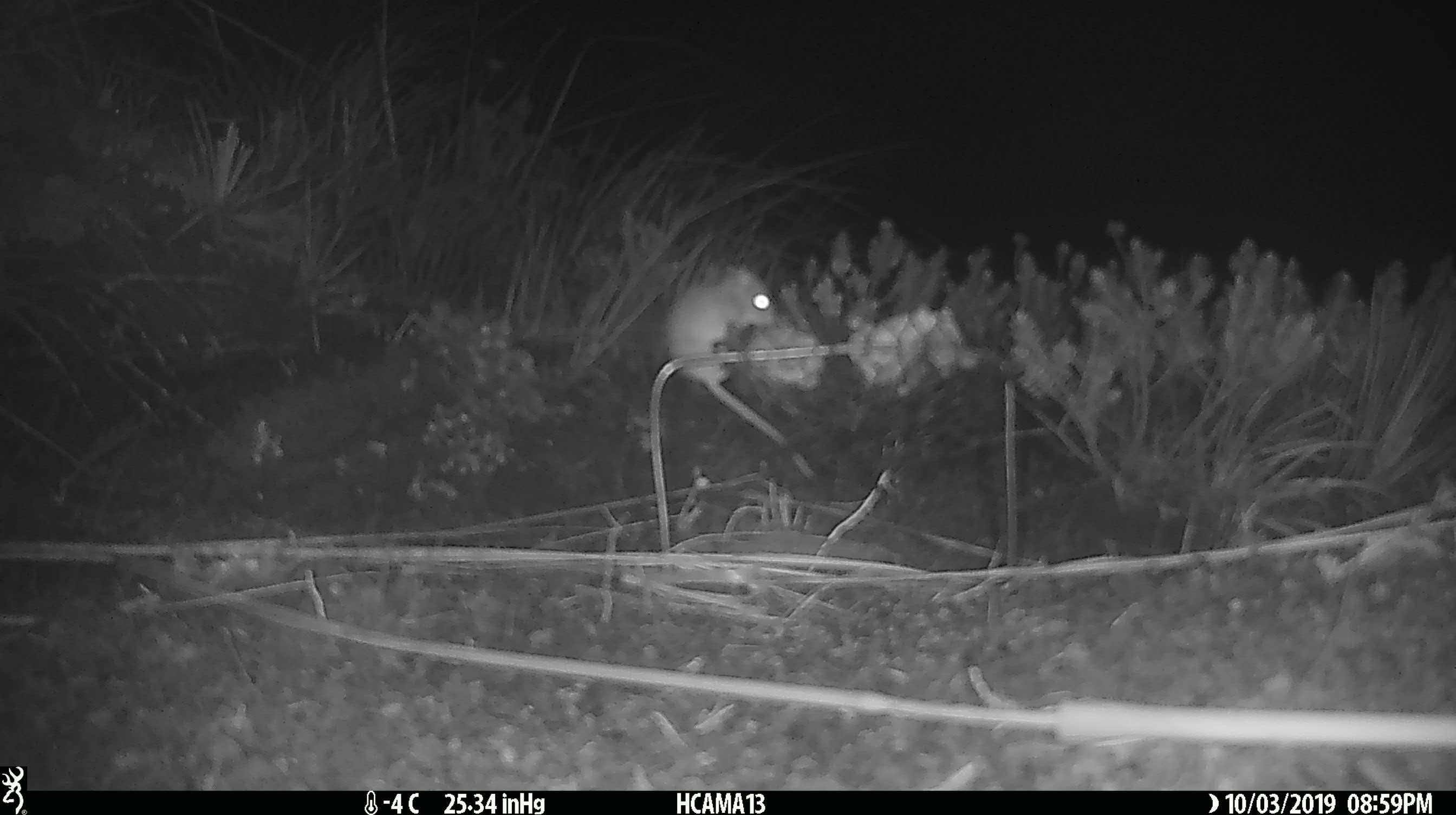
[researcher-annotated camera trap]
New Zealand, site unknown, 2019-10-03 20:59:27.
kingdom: Animalia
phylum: Chordata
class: Mammalia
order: Rodentia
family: Muridae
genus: Mus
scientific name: Mus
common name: mouse